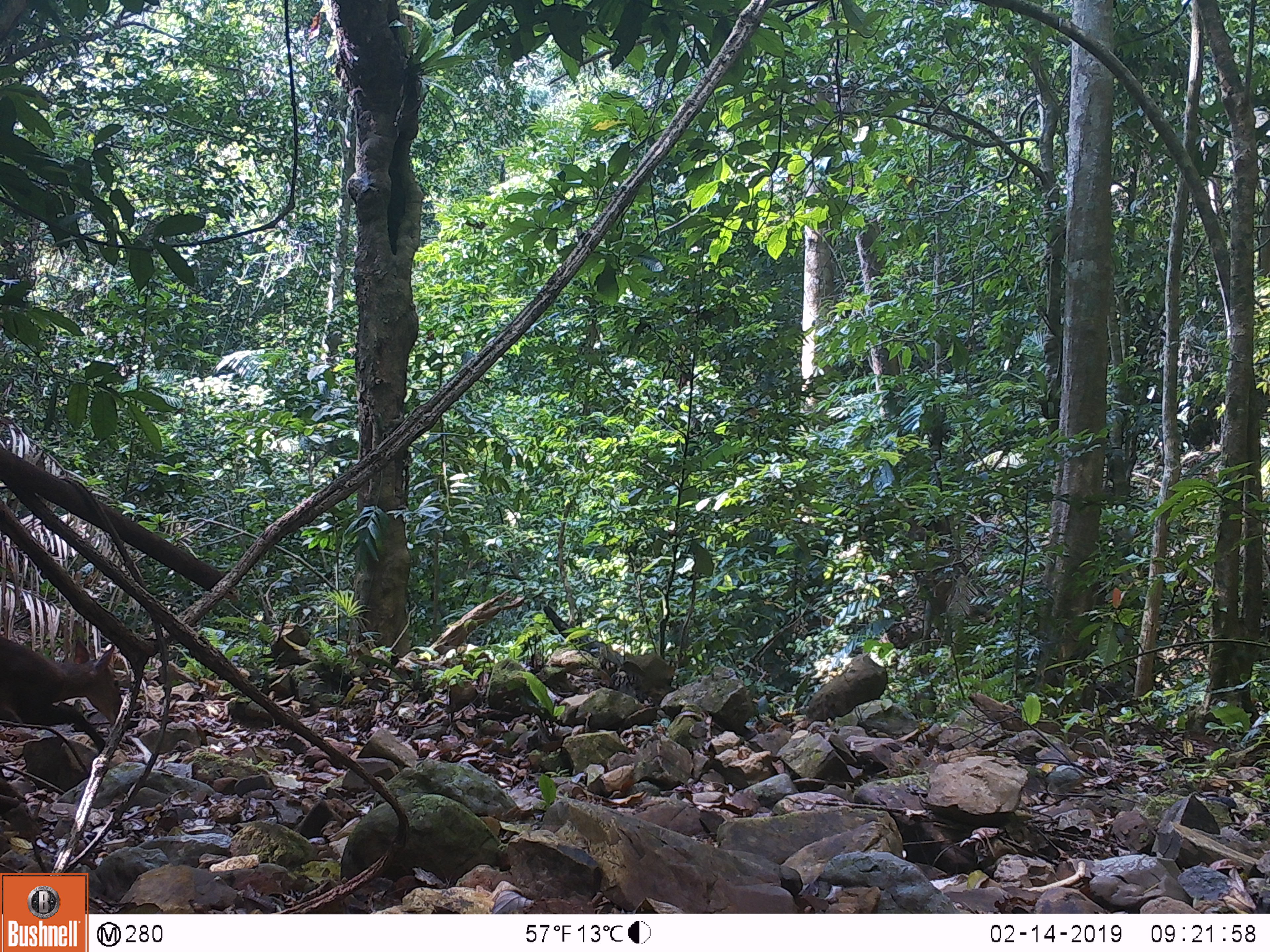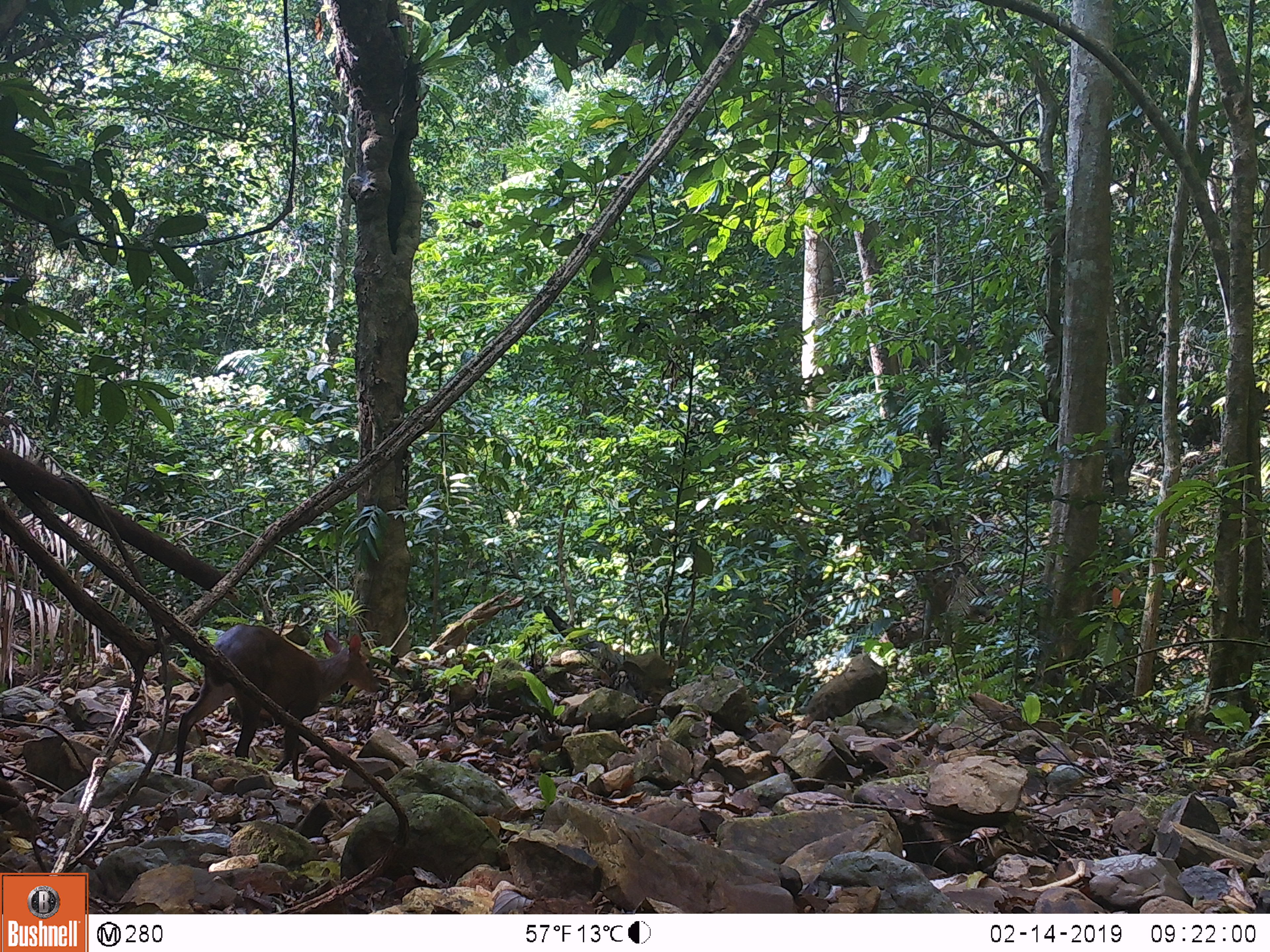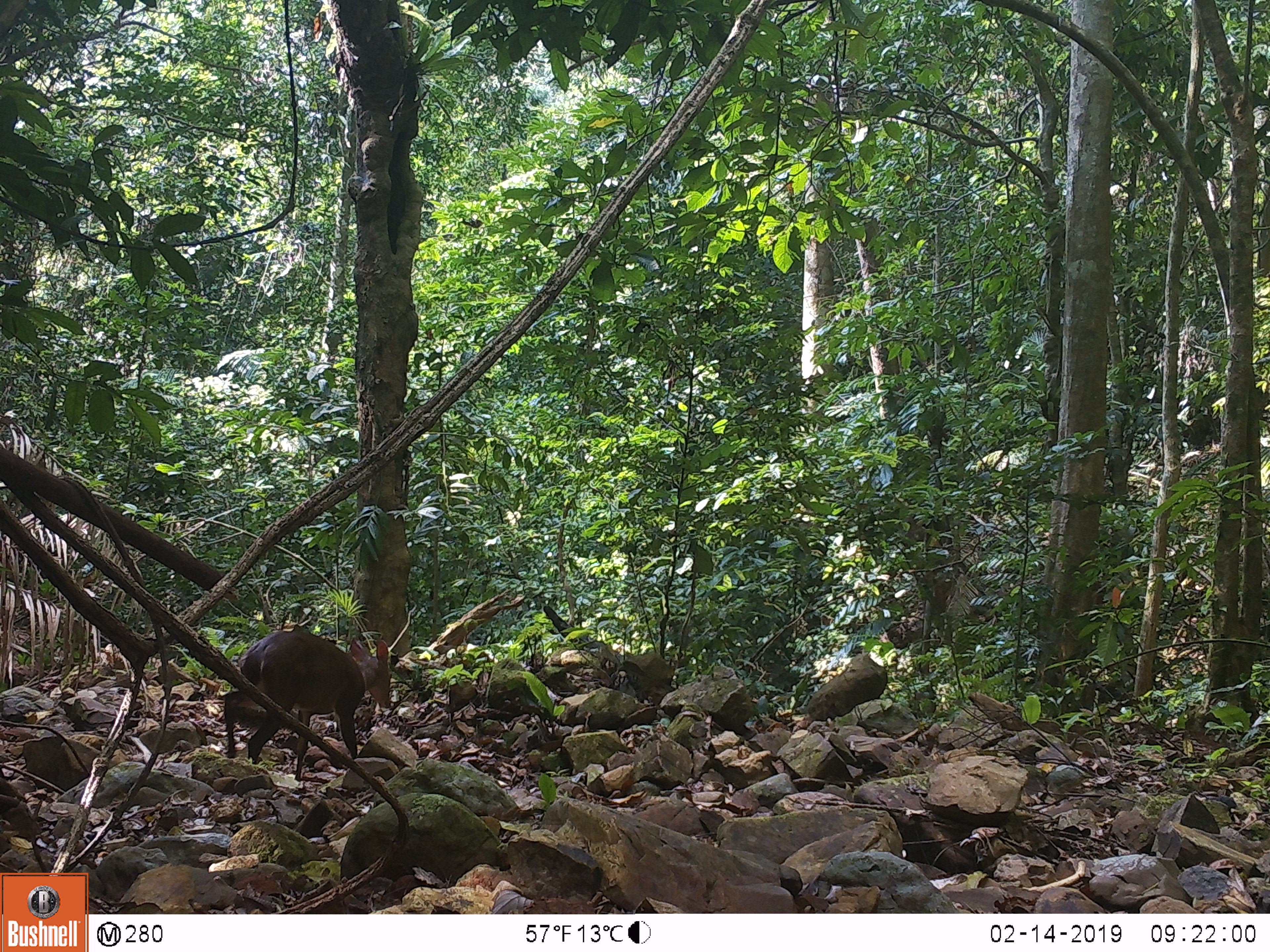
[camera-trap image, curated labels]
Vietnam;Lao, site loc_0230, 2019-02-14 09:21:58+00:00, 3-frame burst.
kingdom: Animalia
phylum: Chordata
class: Mammalia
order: Artiodactyla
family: Cervidae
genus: Muntiacus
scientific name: Muntiacus vuquangensis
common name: large-antlered muntjac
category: large antlered muntjac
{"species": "large antlered muntjac (large-antlered muntjac) (Muntiacus vuquangensis)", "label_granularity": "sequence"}